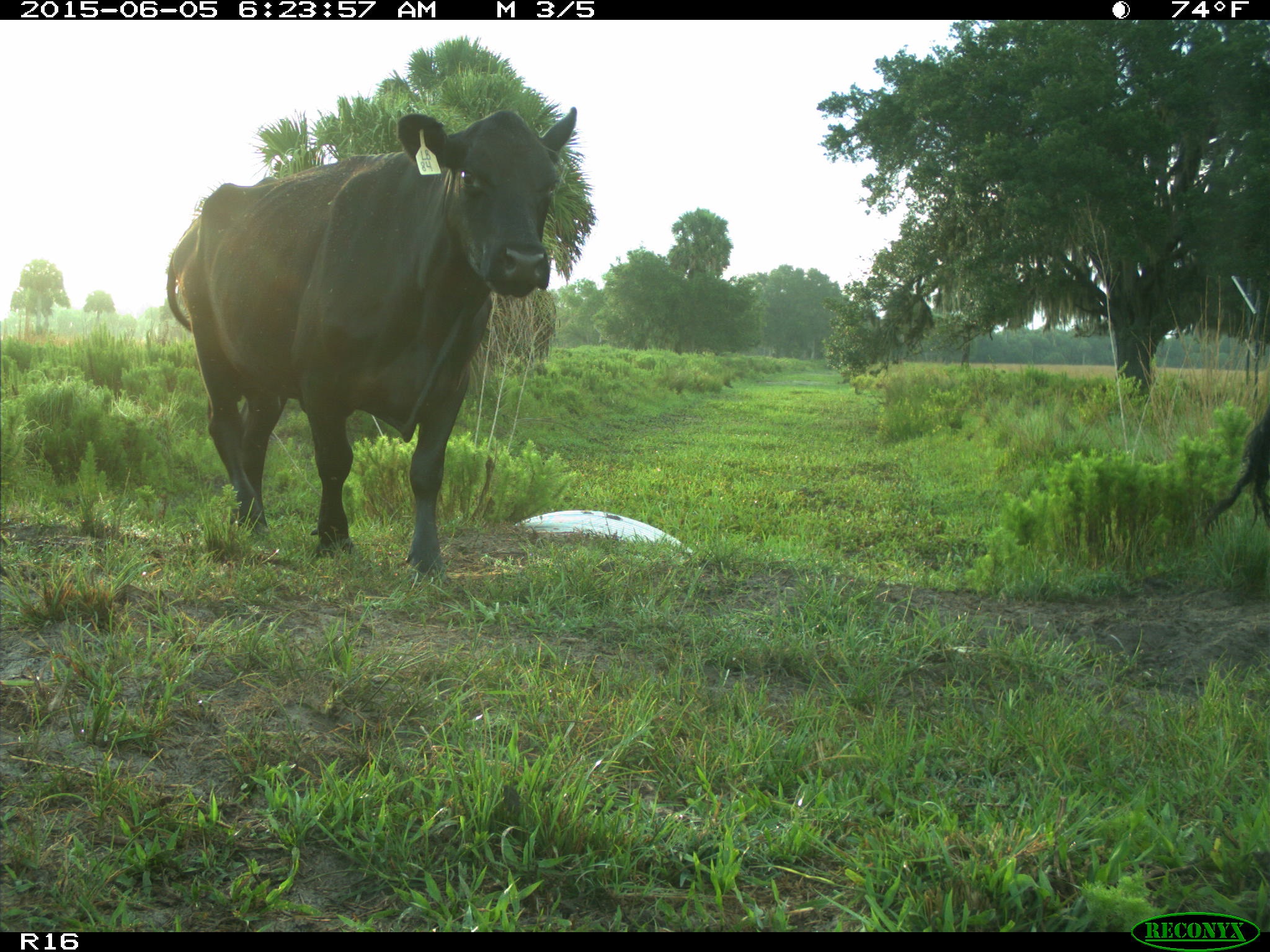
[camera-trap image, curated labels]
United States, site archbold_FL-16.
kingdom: Animalia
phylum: Chordata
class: Mammalia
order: Artiodactyla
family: Bovidae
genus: Bos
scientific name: Bos taurus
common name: domestic cow